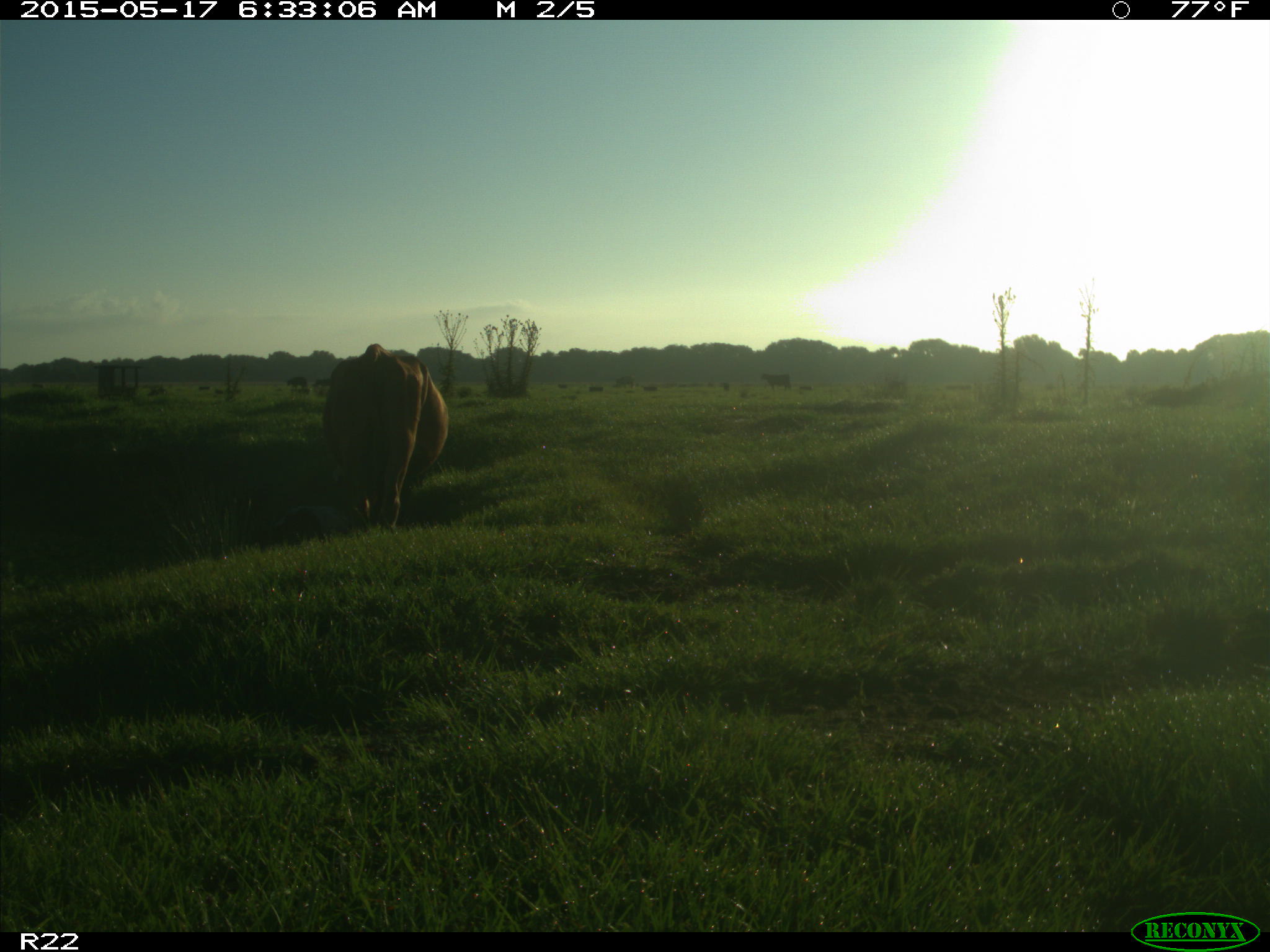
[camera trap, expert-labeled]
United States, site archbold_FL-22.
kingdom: Animalia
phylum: Chordata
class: Mammalia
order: Artiodactyla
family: Bovidae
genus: Bos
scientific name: Bos taurus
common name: domestic cow